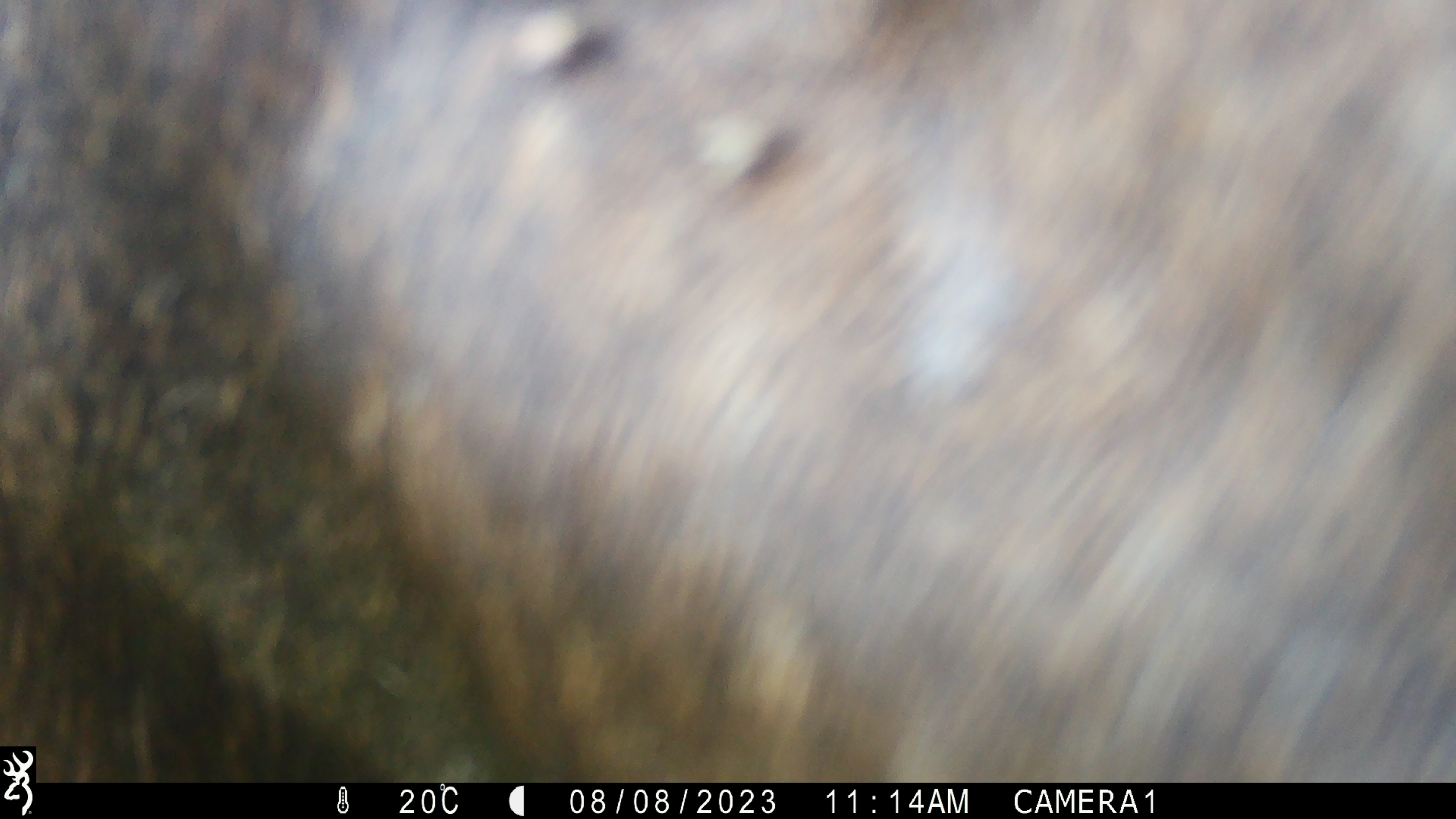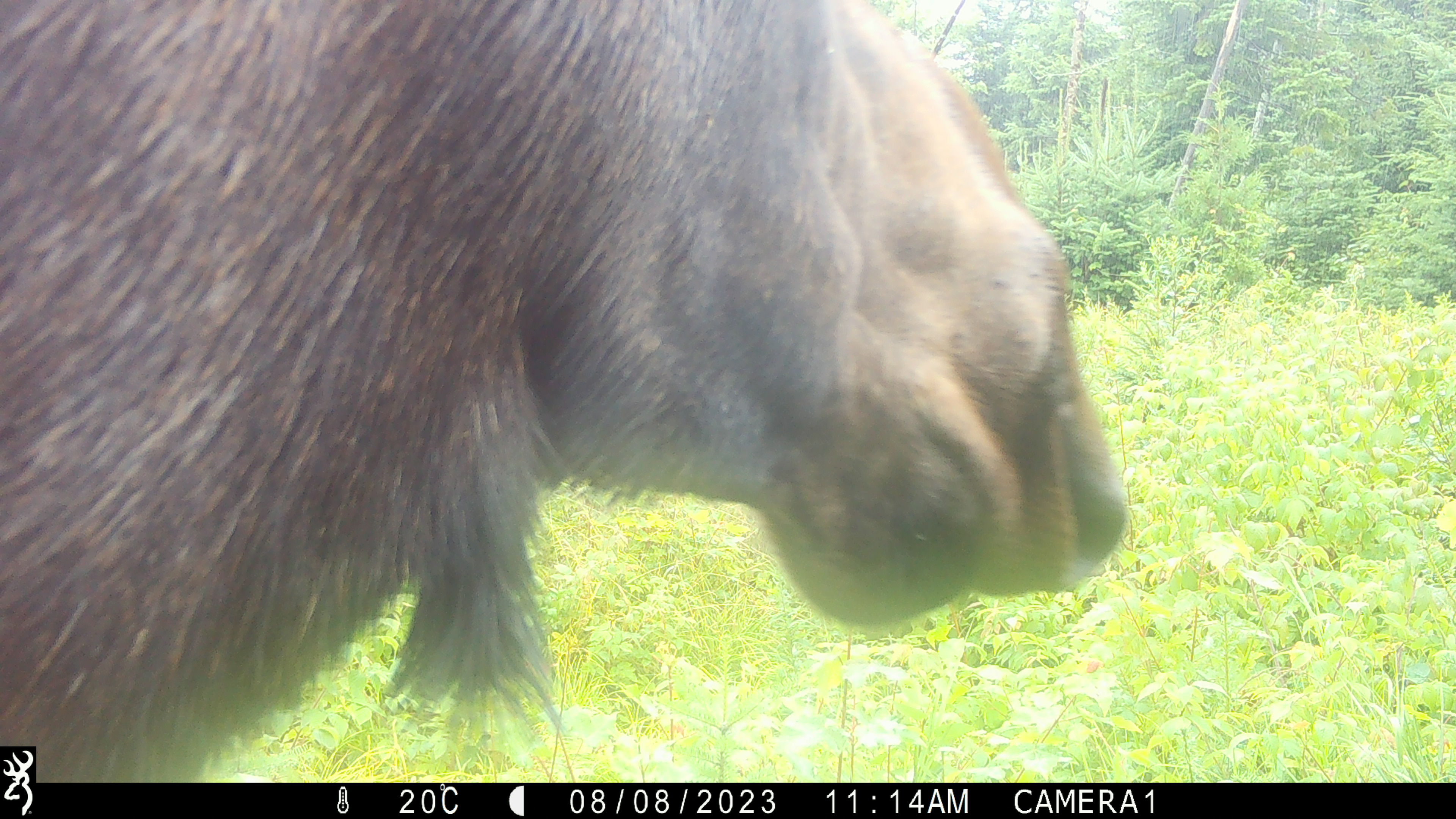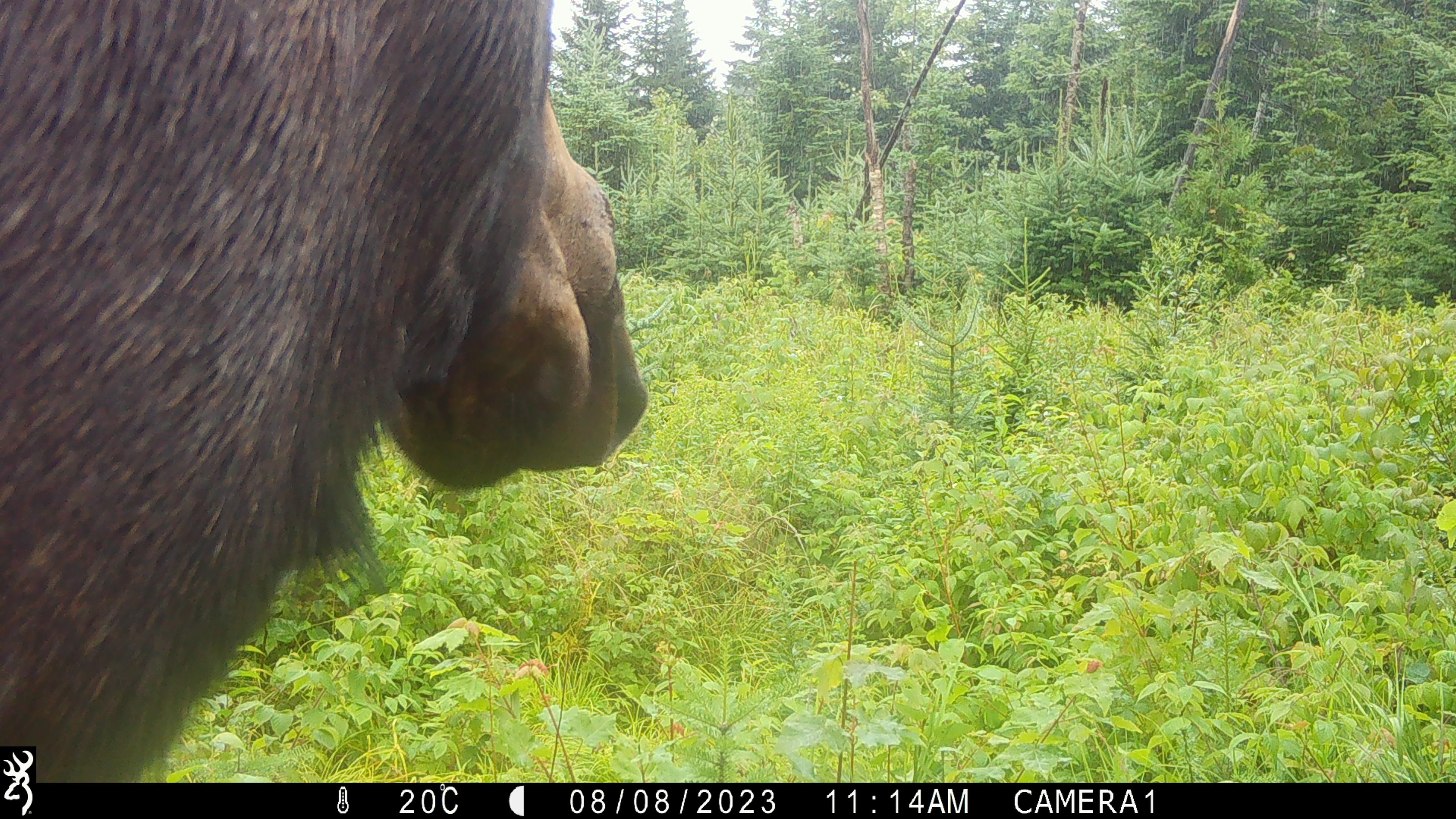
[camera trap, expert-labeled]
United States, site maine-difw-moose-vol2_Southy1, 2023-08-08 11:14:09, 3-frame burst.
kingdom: Animalia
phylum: Chordata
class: Mammalia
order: Artiodactyla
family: Cervidae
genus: Alces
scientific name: Alces alces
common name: moose